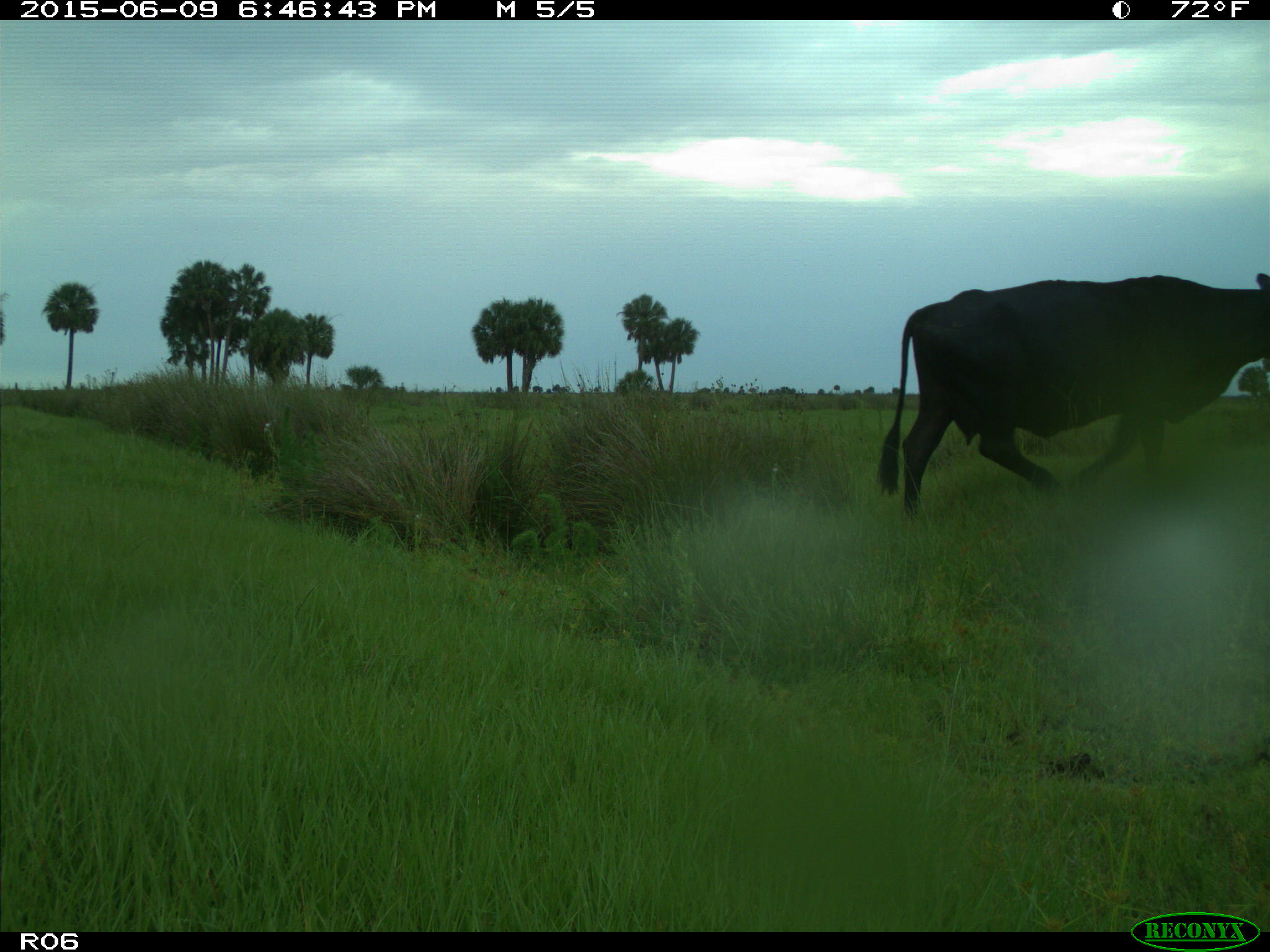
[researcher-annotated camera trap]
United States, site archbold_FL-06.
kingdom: Animalia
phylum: Chordata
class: Mammalia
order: Artiodactyla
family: Bovidae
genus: Bos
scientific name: Bos taurus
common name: domestic cow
Bos taurus (domestic cow).